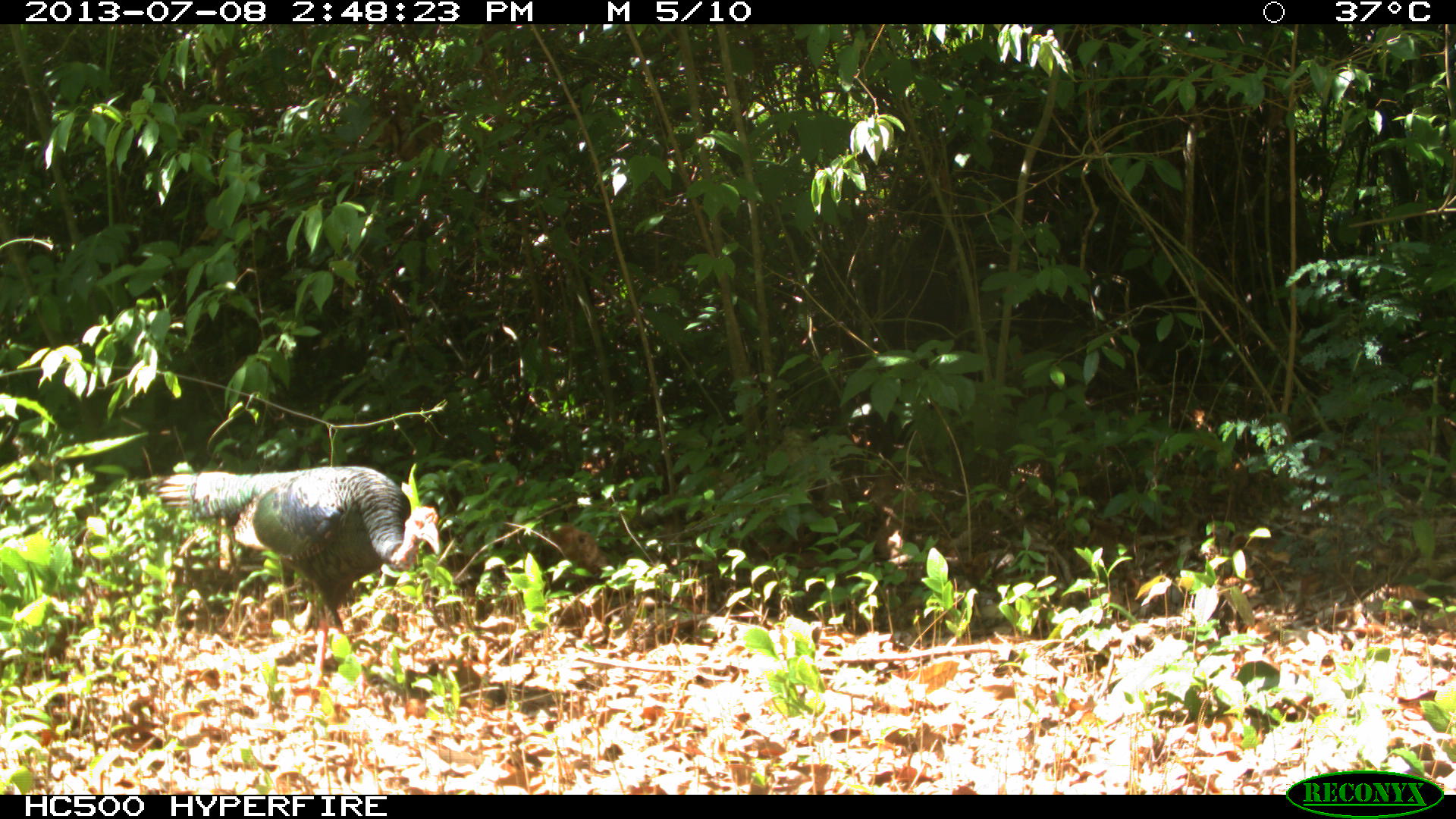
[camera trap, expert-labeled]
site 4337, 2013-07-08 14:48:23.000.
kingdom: Animalia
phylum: Chordata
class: Aves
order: Galliformes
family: Phasianidae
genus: Meleagris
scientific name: Meleagris ocellata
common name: ocellated turkey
Meleagris ocellata (ocellated turkey), count 1, sex male.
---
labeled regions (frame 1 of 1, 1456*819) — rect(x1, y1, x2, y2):
meleagris ocellata: rect(156, 467, 440, 692)